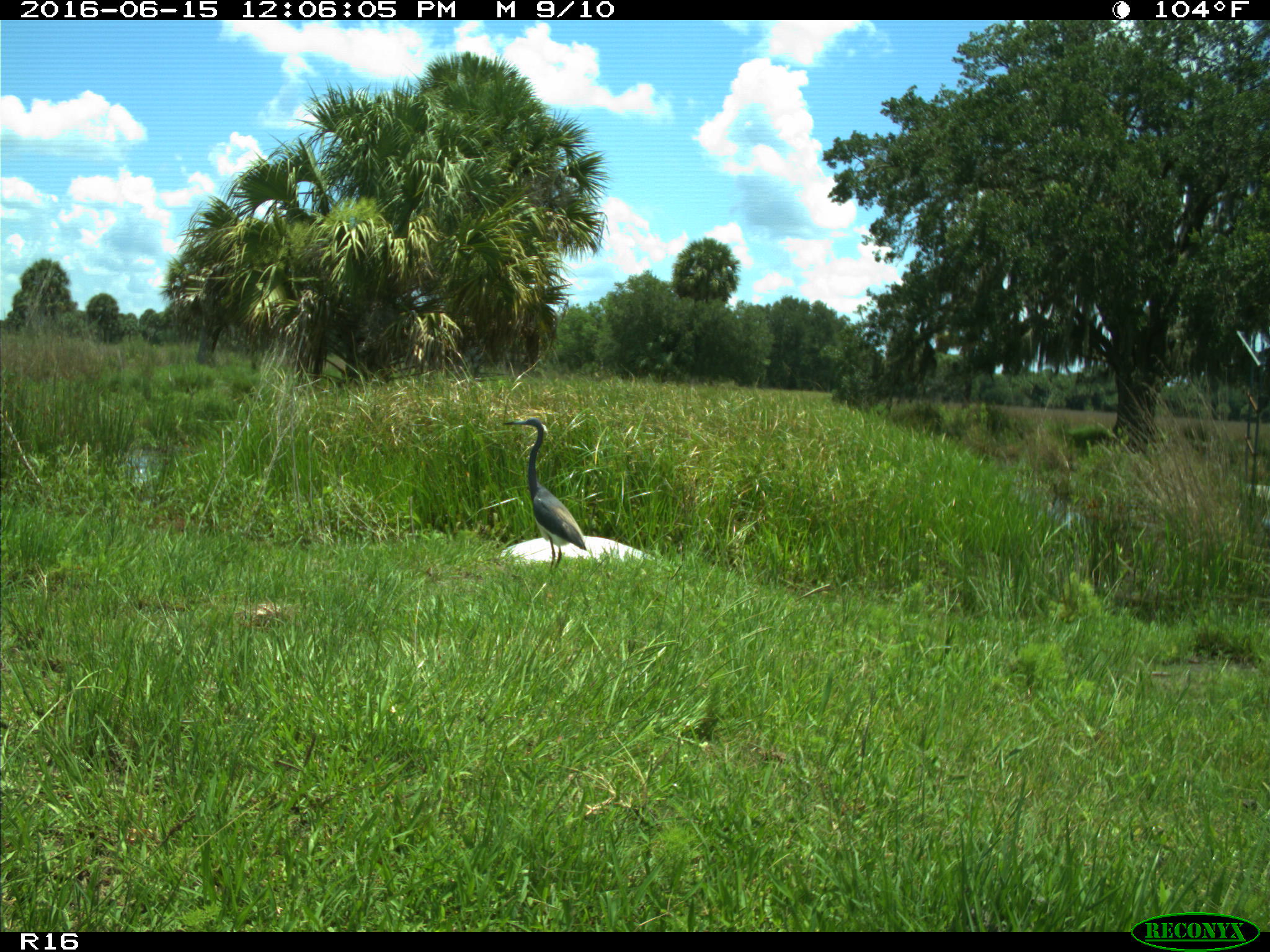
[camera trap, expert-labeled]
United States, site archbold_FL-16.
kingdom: Animalia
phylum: Chordata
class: Aves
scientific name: Aves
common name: birds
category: unidentified bird